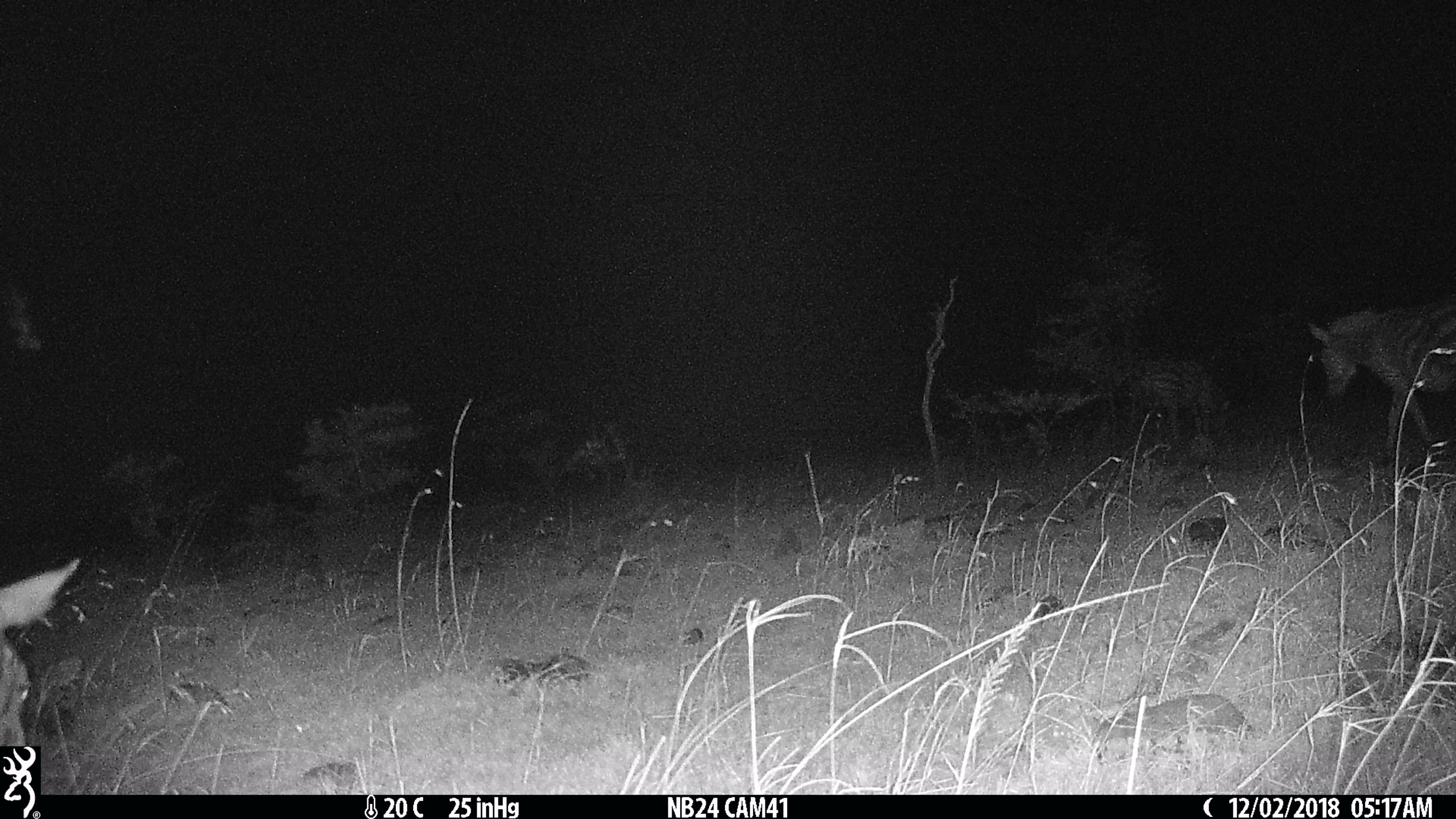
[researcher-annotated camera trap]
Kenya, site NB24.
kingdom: Animalia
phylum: Chordata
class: Mammalia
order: Perissodactyla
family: Equidae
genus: Equus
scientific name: Equus quagga burchellii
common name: burchell's zebra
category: zebra